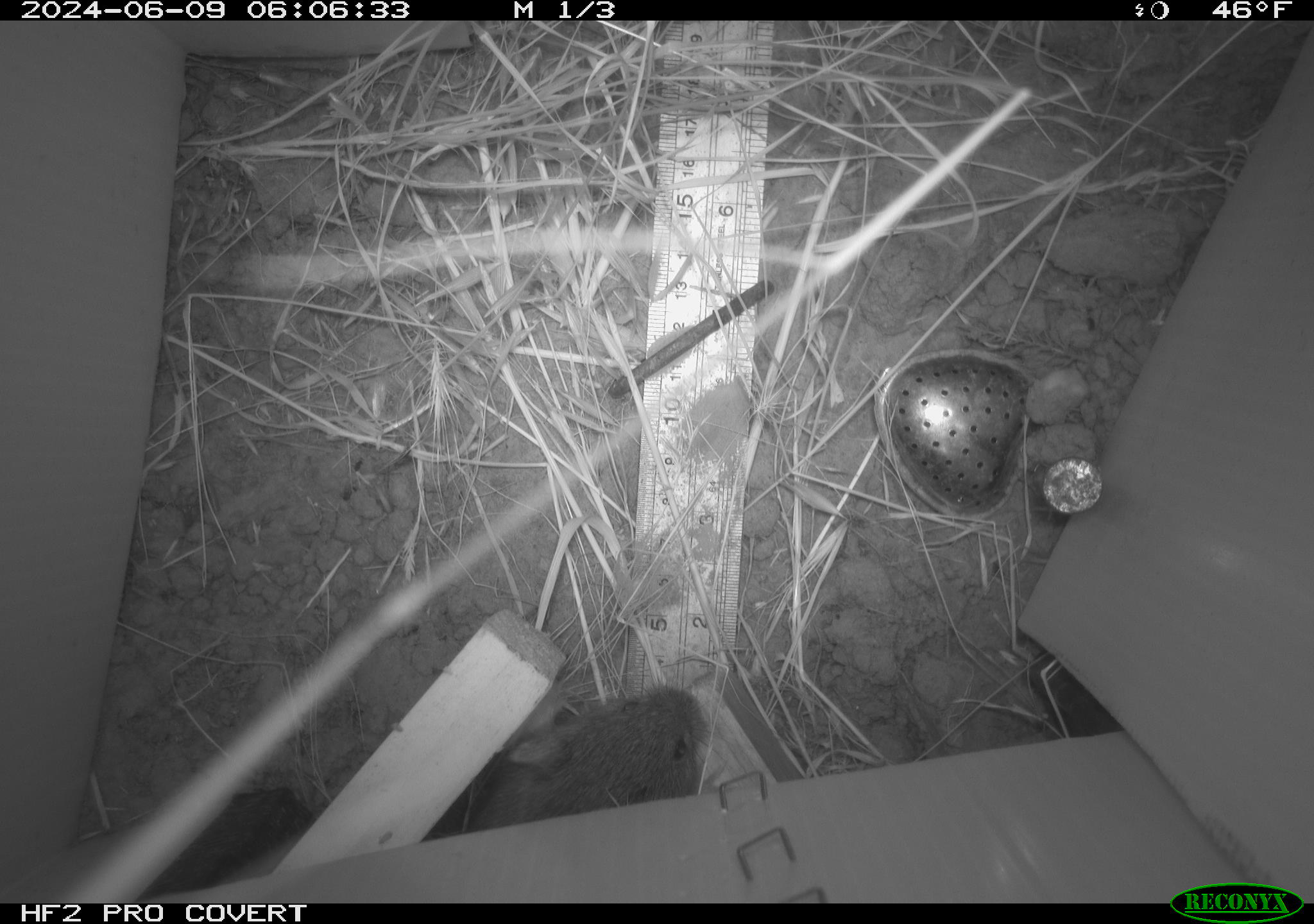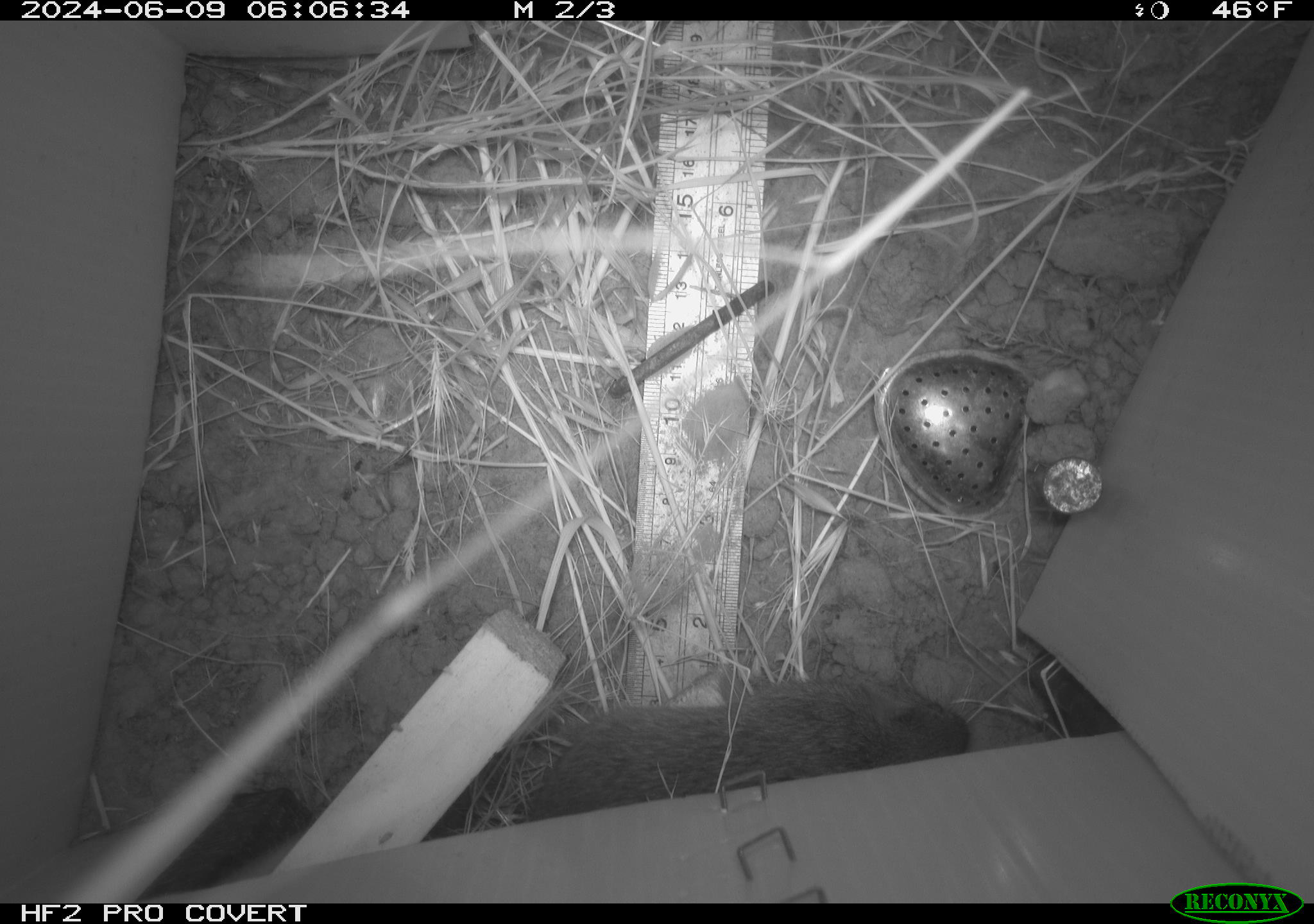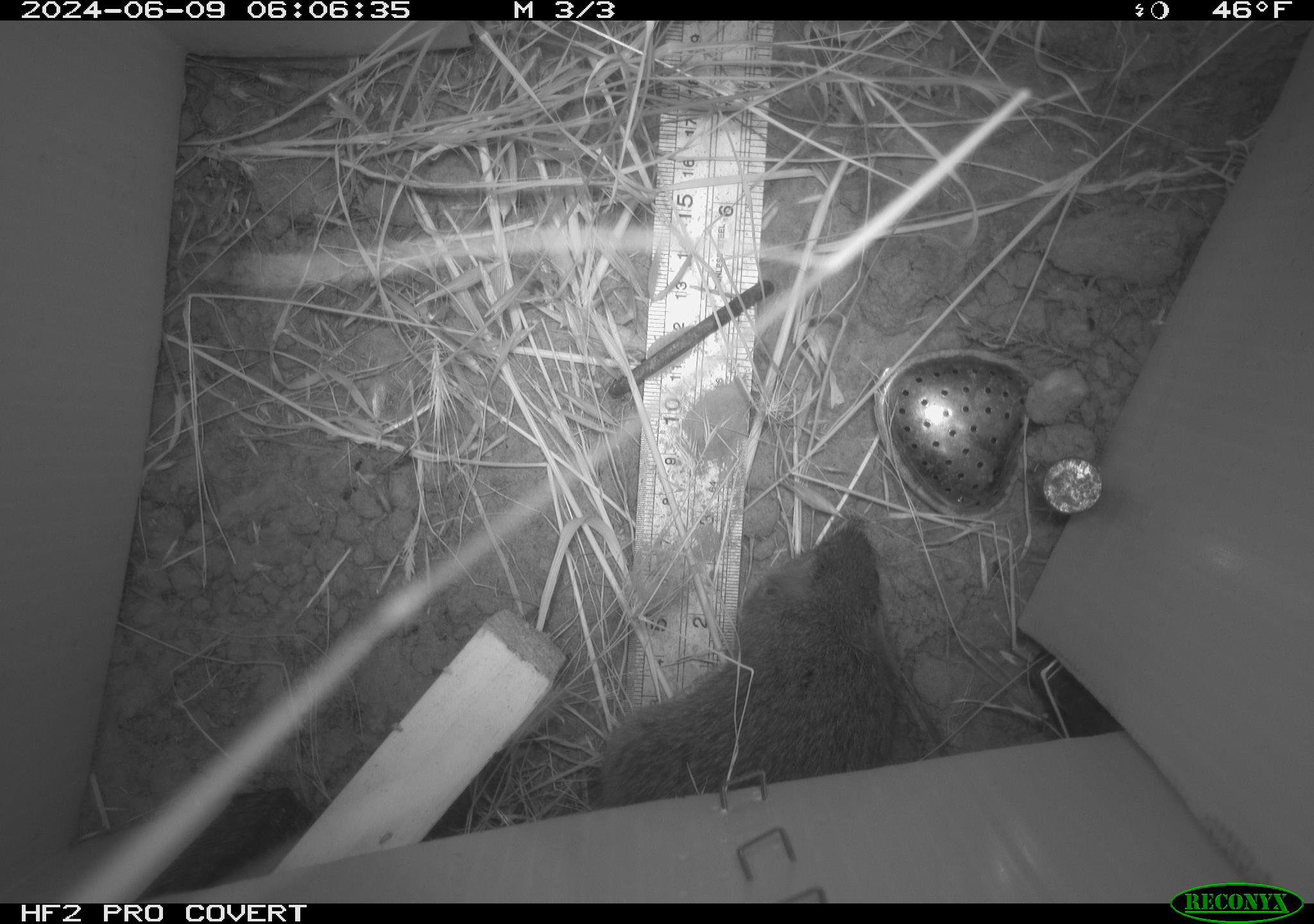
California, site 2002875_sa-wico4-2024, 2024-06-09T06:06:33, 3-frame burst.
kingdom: Animalia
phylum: Chordata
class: Mammalia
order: Rodentia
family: Cricetidae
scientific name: Arvicolinae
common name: voles, lemmings, and muskrats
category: arvicolinae subfamily